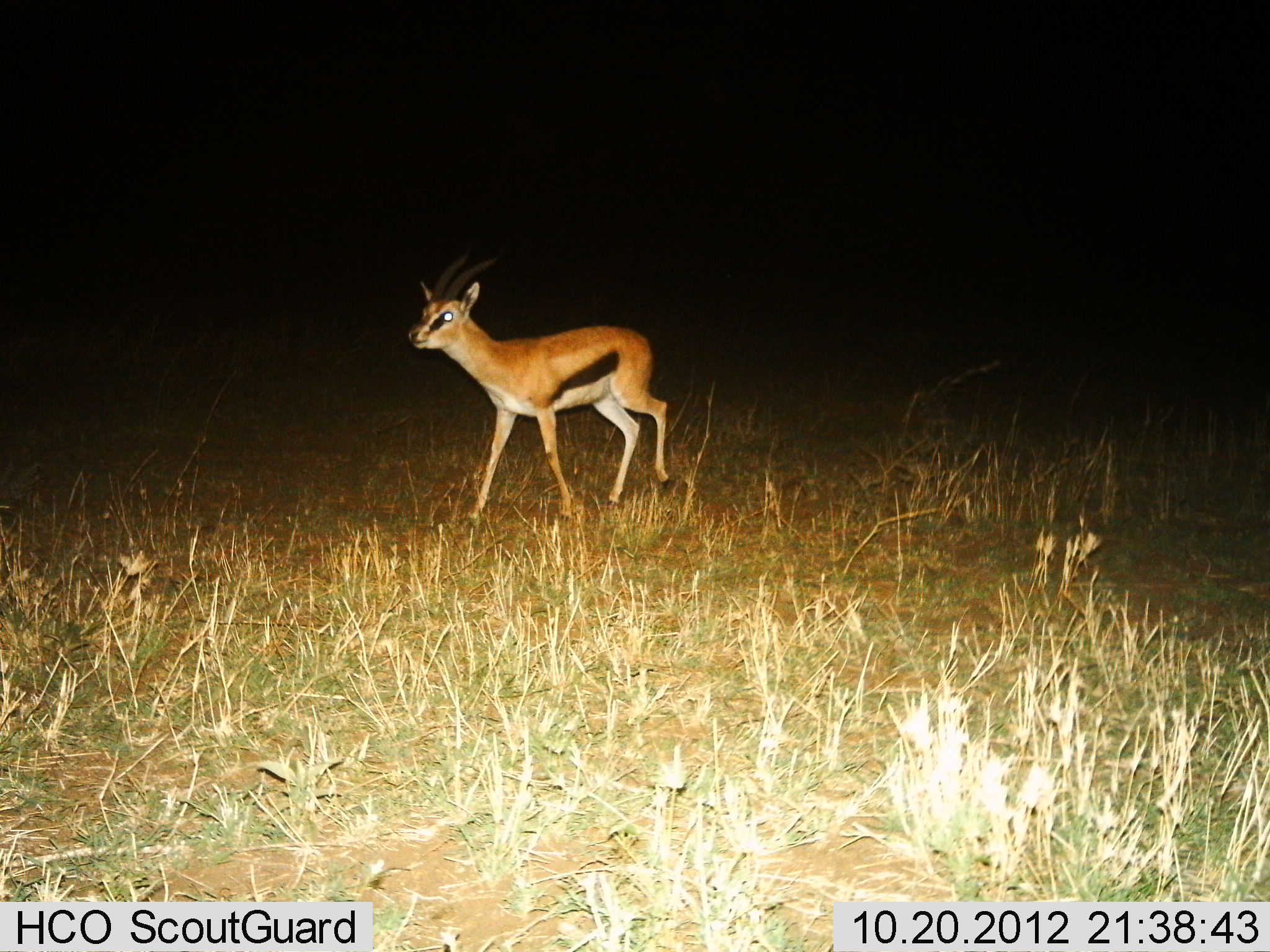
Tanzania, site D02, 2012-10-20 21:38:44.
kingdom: Animalia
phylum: Chordata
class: Mammalia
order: Artiodactyla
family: Bovidae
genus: Eudorcas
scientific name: Eudorcas thomsonii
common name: thomson's gazelle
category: gazellethomsons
Gazellethomsons (thomson's gazelle) (Eudorcas thomsonii), count 1. Behavior (volunteer vote fractions): standing 30%, resting 0%, moving 70%, interacting 0%. Young present (vote fraction): 0%. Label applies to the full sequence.